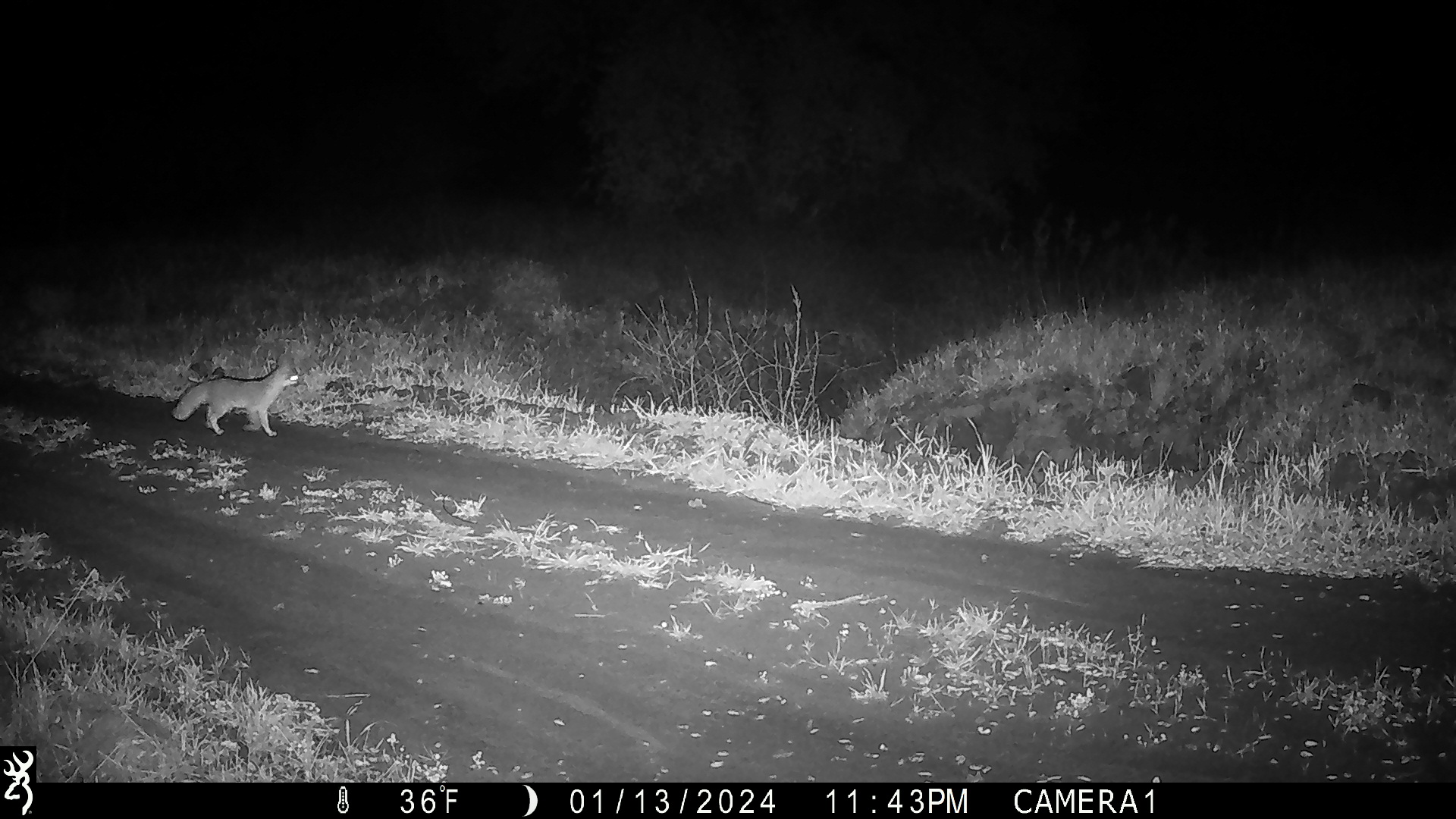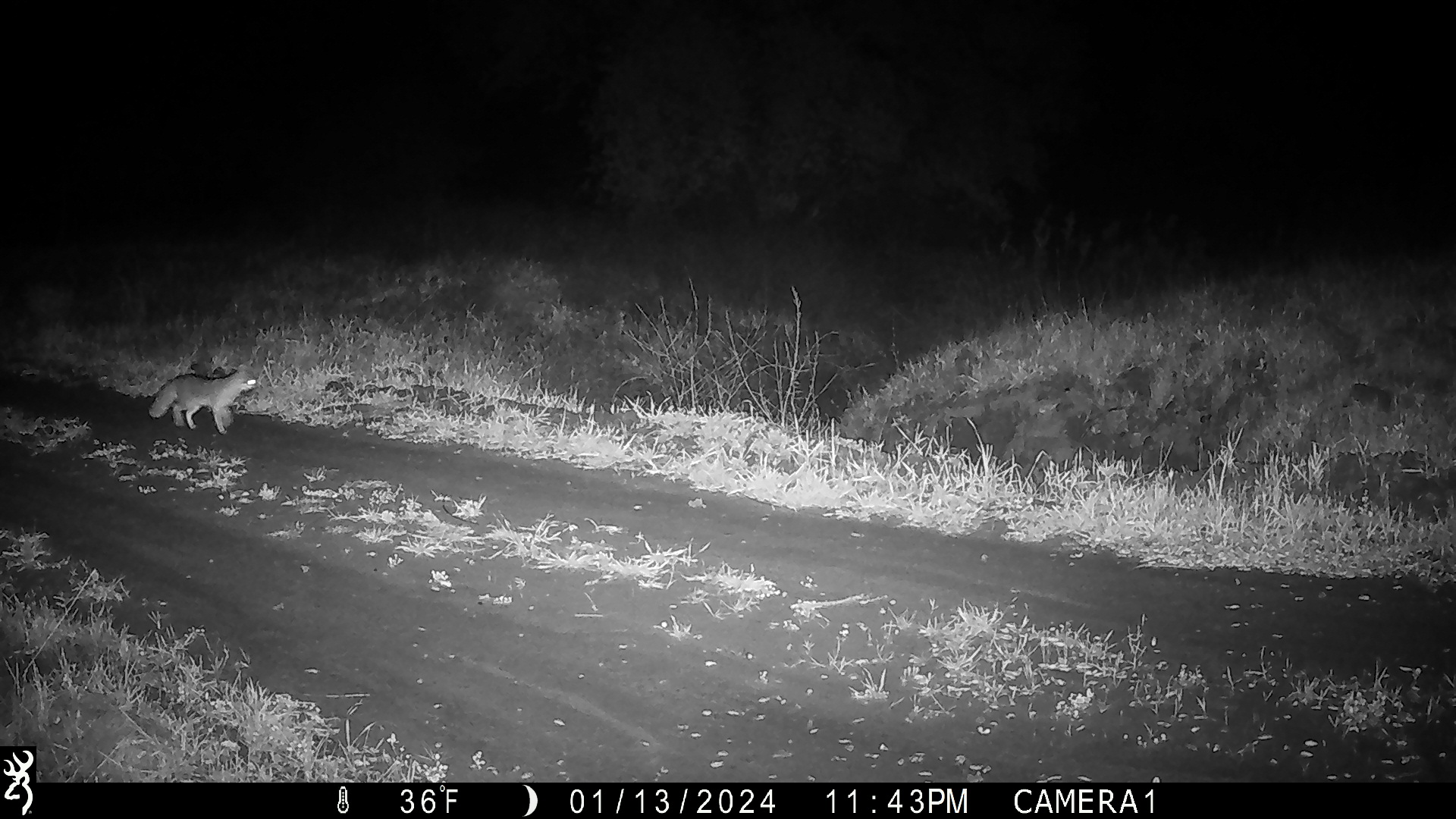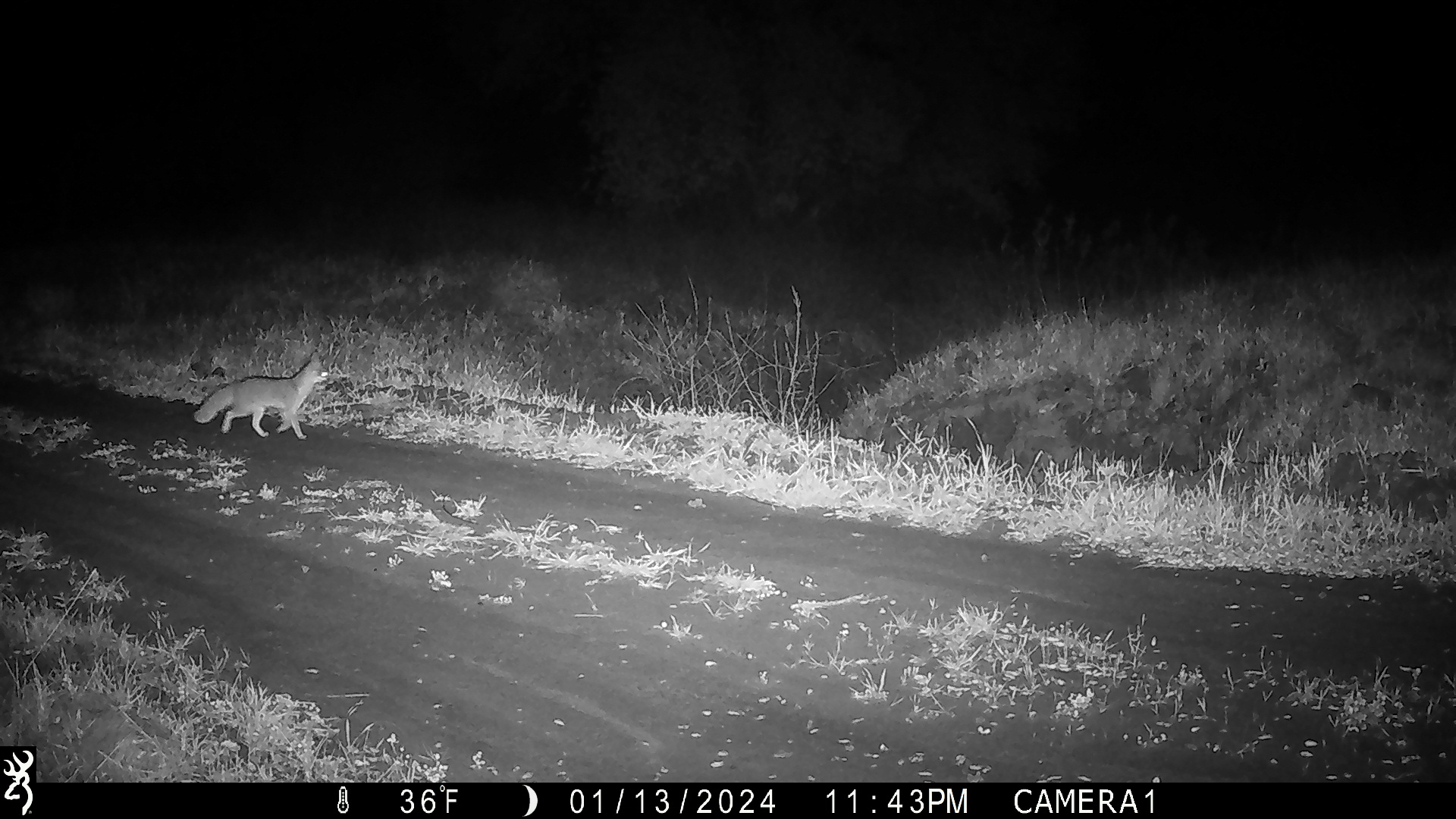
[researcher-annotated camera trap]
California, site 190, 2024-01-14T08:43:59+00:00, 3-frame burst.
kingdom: Animalia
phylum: Chordata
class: Mammalia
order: Carnivora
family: Canidae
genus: Urocyon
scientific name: Urocyon cinereoargenteus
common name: gray fox